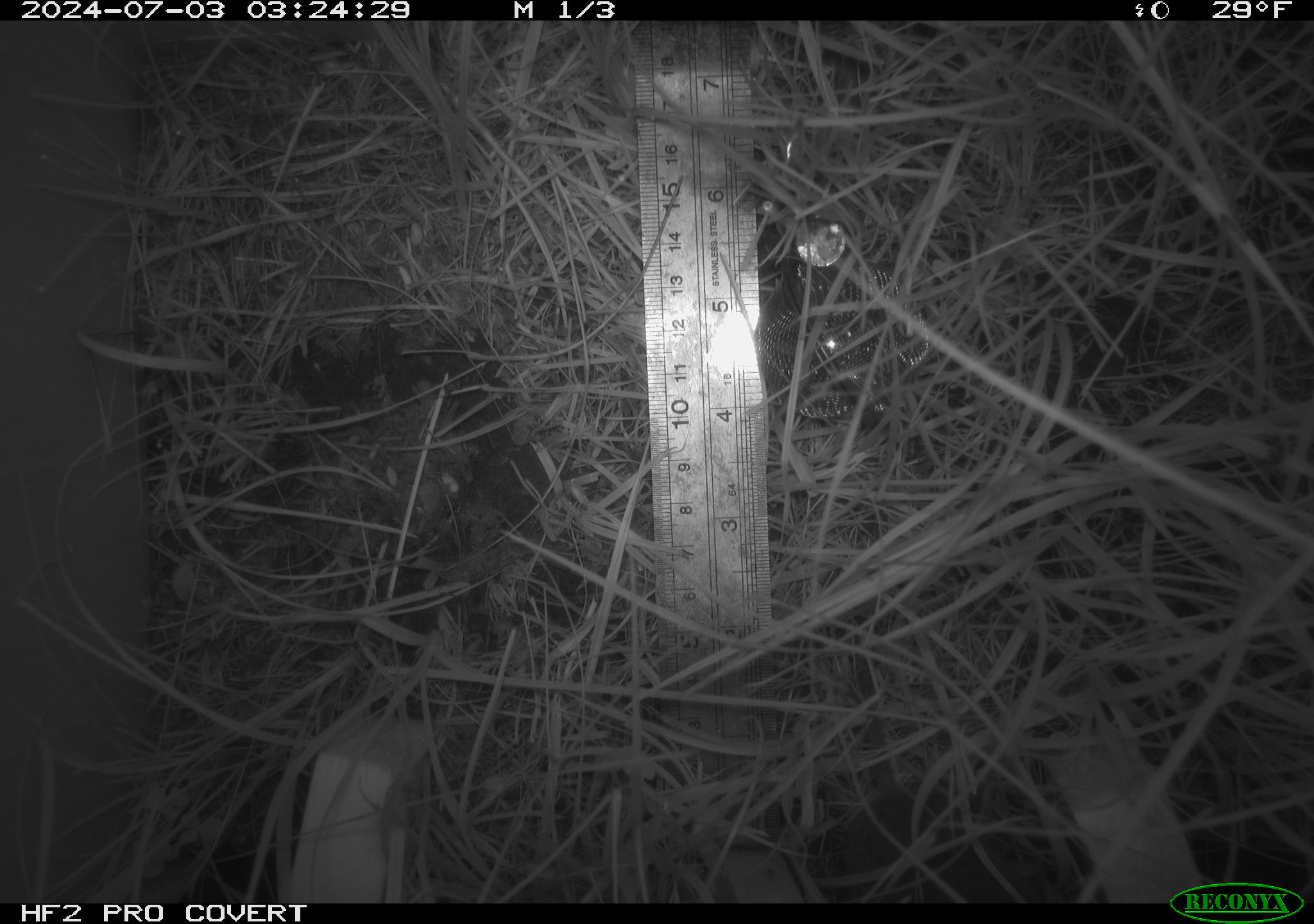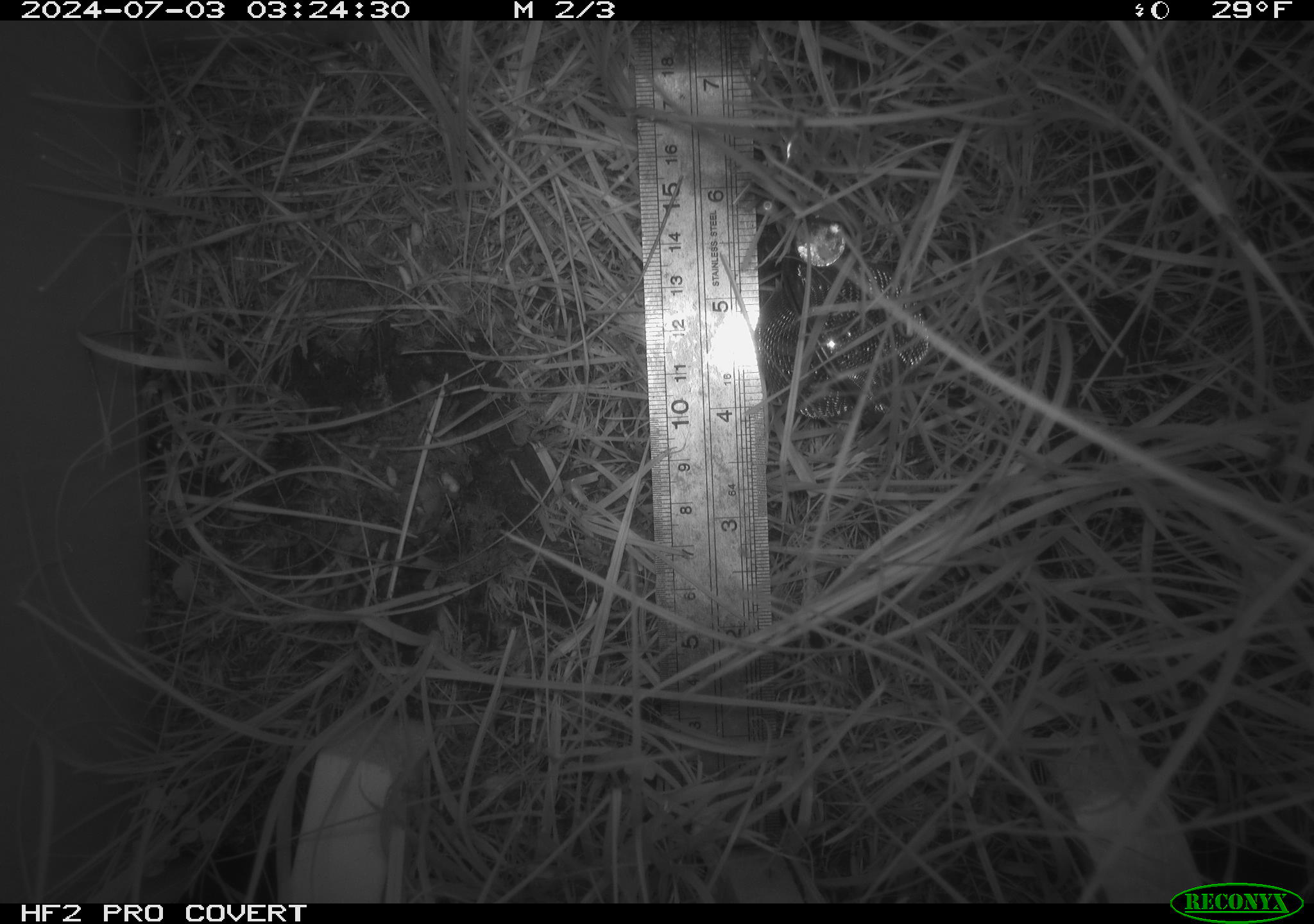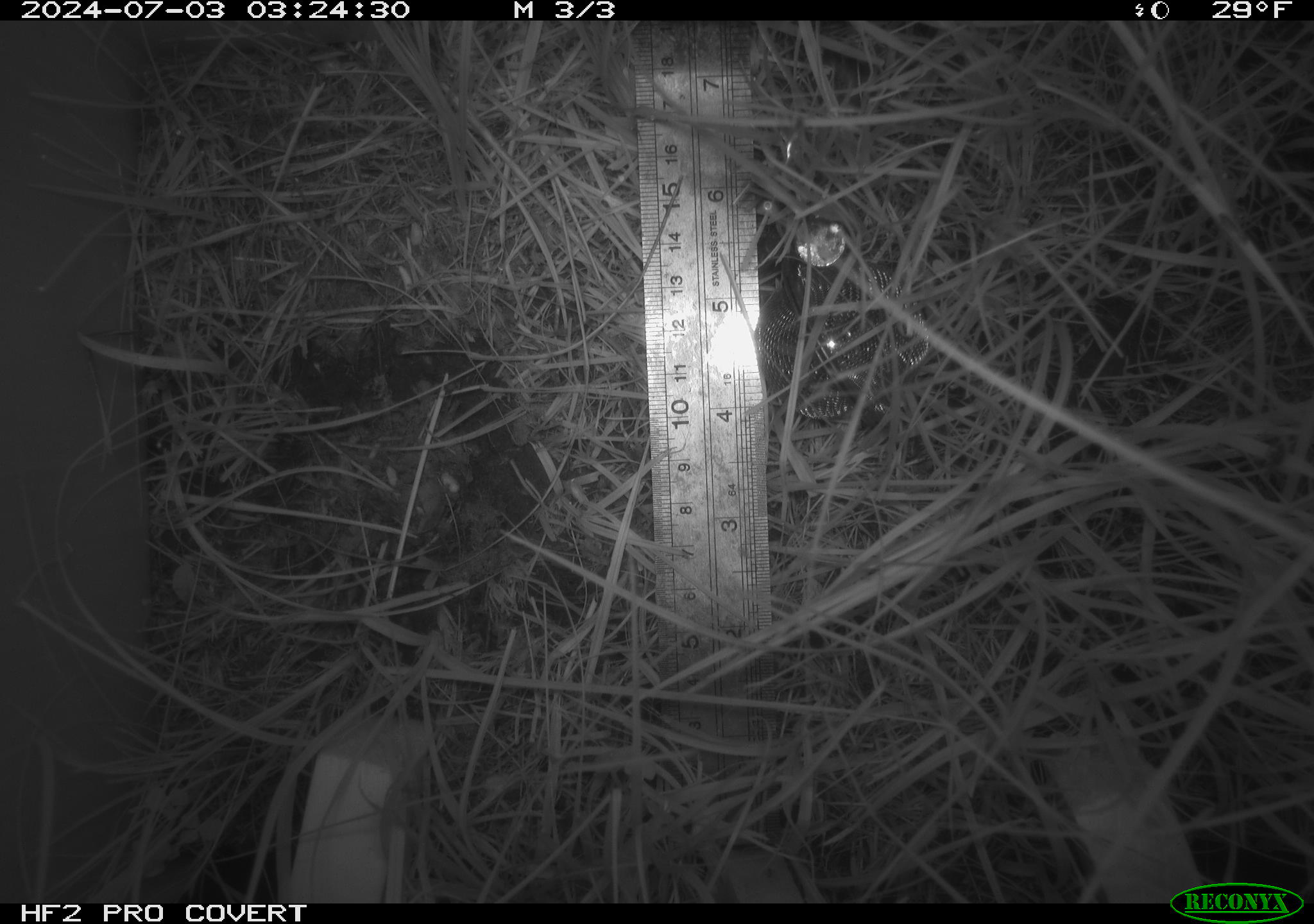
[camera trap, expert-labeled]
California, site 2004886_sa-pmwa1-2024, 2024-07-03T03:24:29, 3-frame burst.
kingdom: Animalia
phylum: Chordata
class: Mammalia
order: Eulipotyphla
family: Soricidae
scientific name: Soricidae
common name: shrews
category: soricidae family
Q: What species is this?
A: Soricidae family (shrews) (Soricidae).